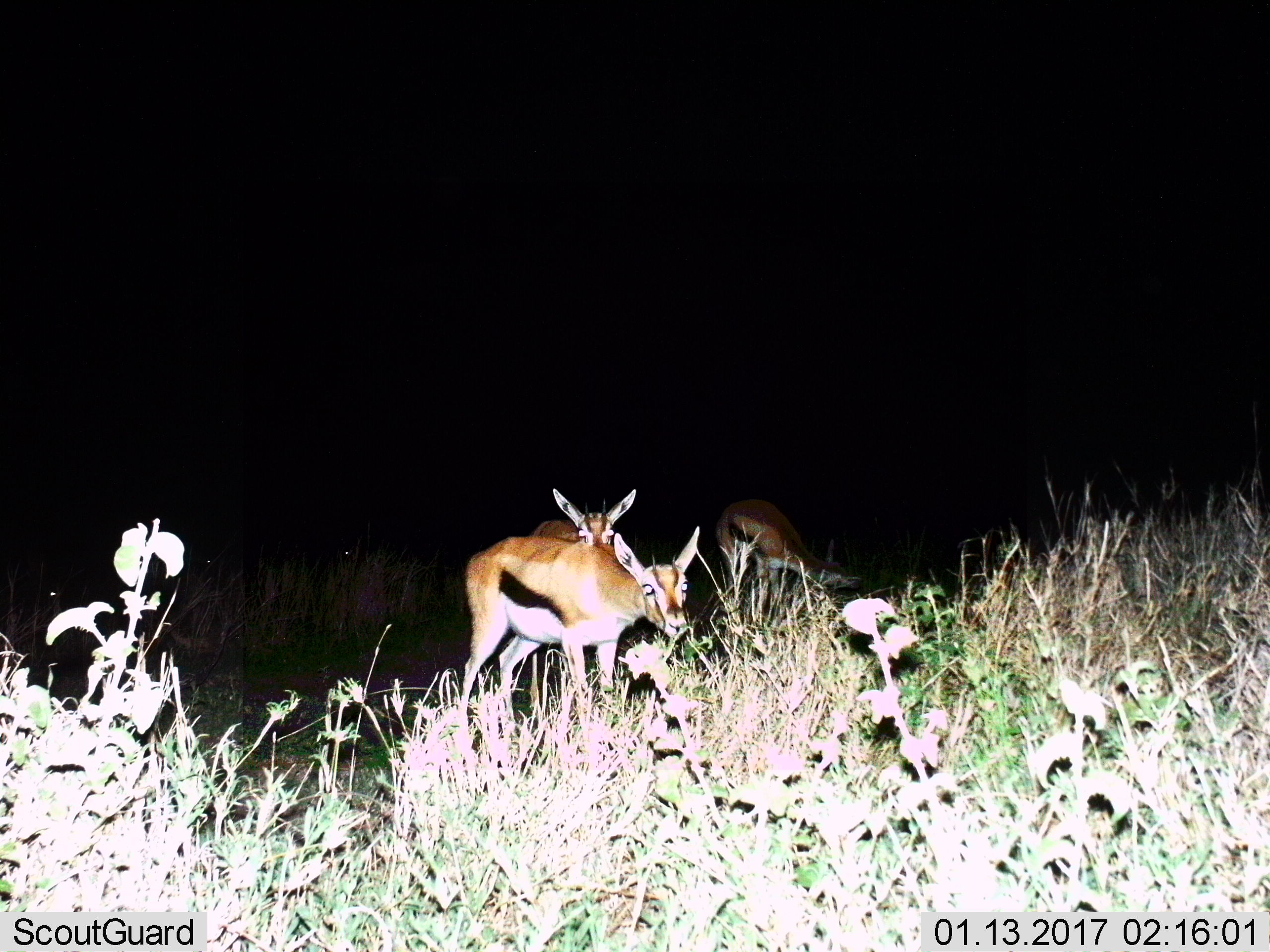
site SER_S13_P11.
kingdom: Animalia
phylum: Chordata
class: Mammalia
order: Artiodactyla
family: Bovidae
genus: Eudorcas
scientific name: Eudorcas thomsonii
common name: thomson's gazelle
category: gazellethomsons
Gazellethomsons (thomson's gazelle) (Eudorcas thomsonii), count 3. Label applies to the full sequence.